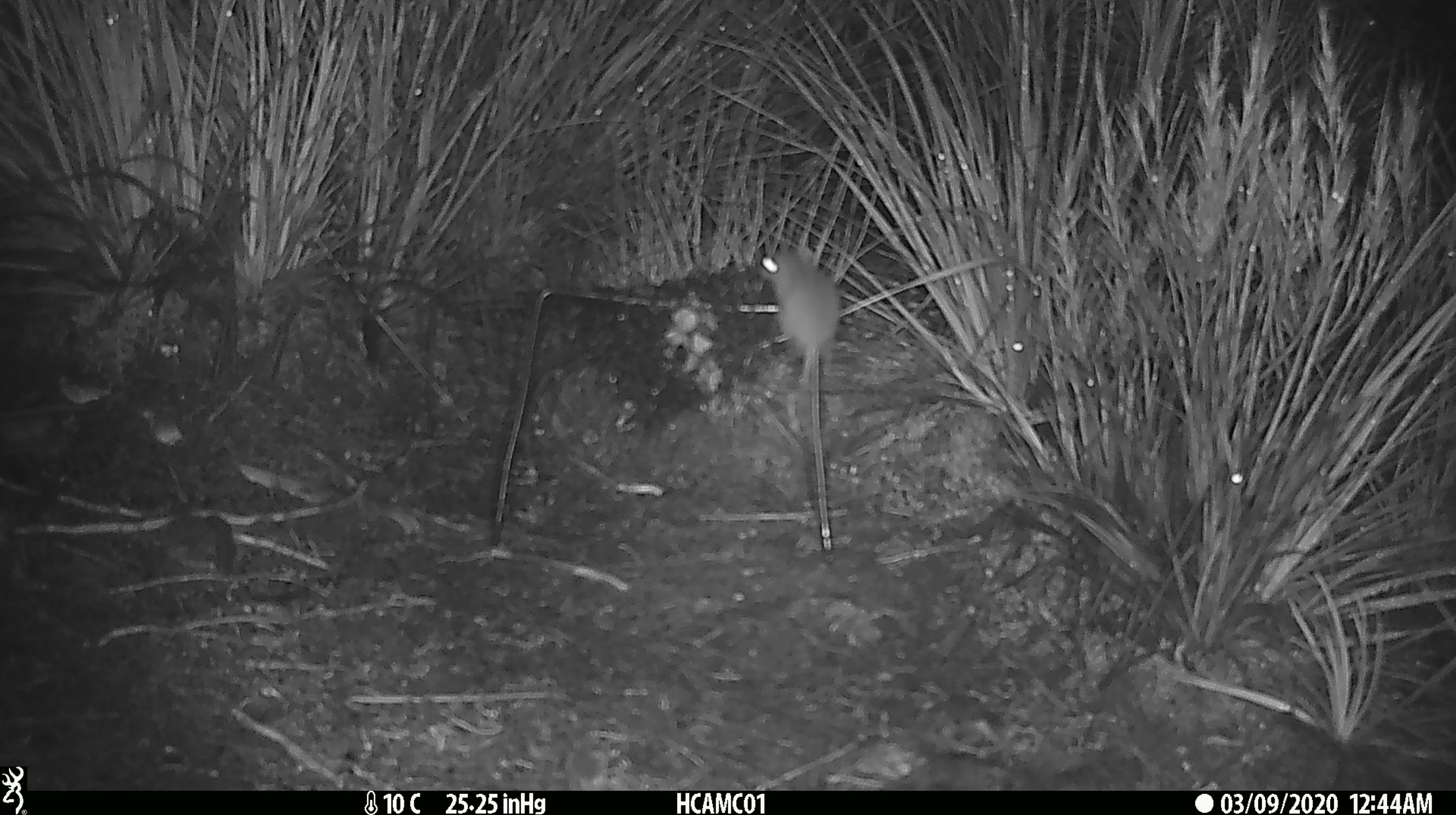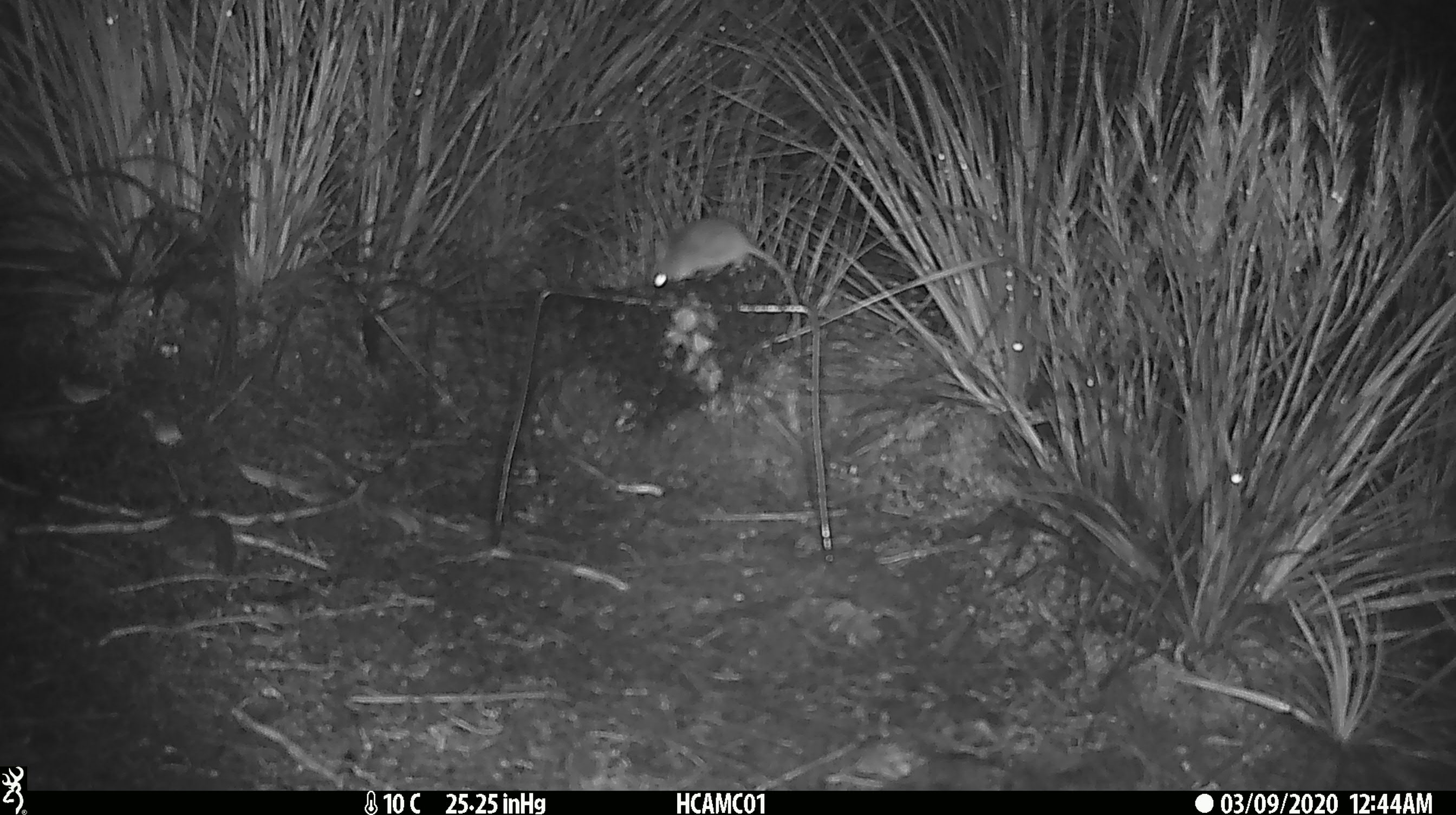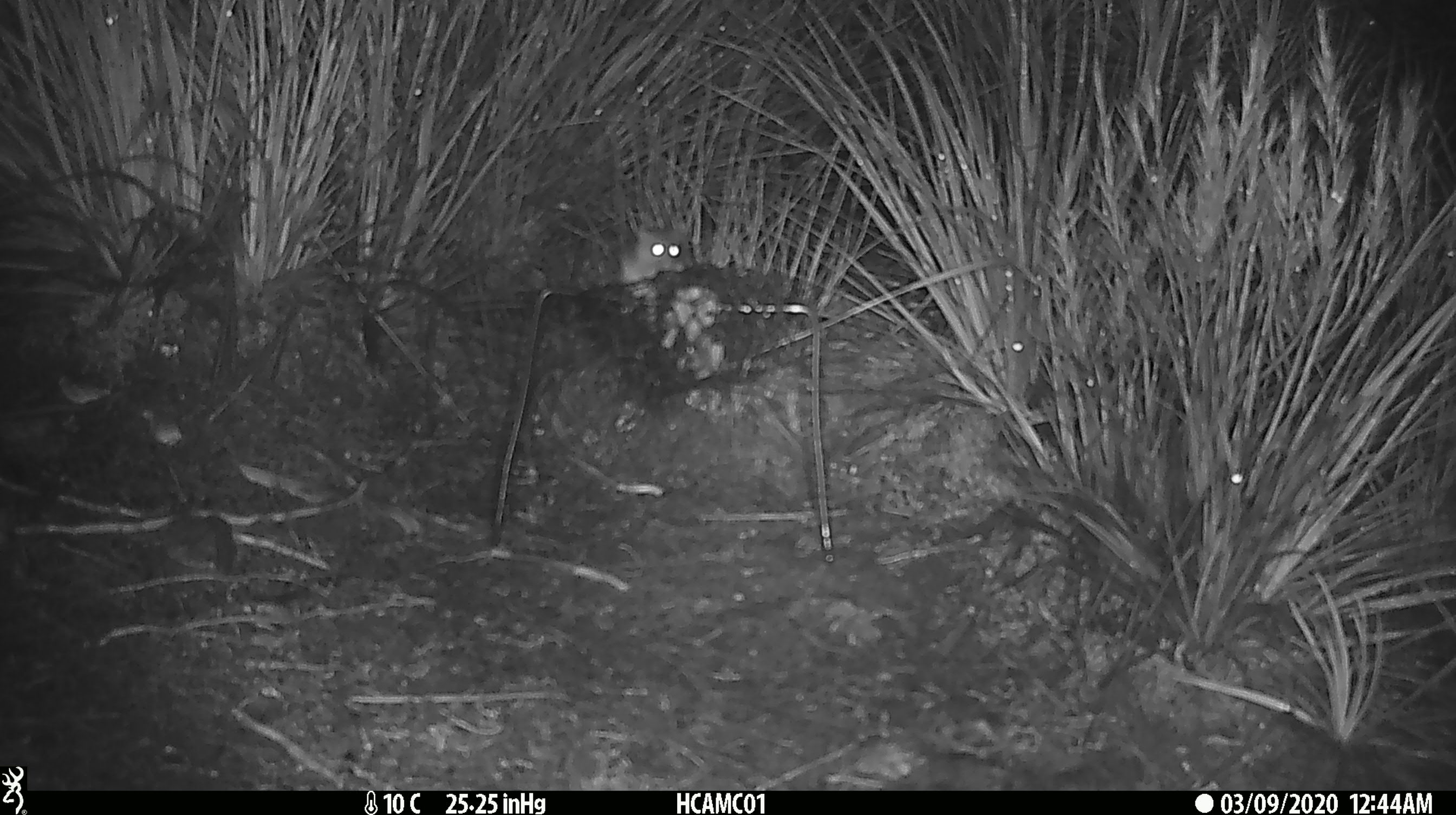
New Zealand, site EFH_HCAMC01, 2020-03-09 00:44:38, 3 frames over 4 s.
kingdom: Animalia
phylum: Chordata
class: Mammalia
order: Rodentia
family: Muridae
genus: Mus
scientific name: Mus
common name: mouse